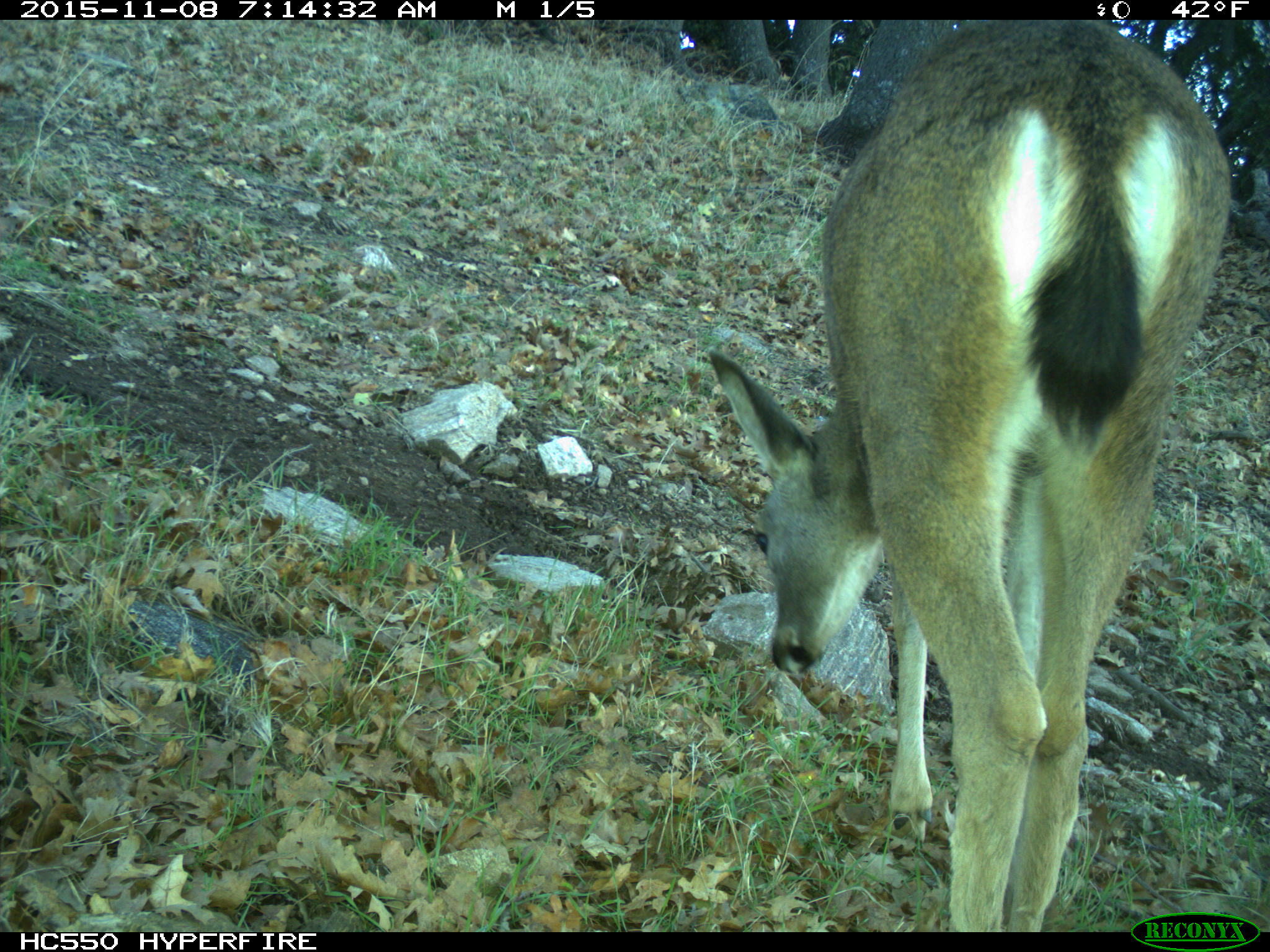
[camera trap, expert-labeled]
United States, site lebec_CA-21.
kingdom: Animalia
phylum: Chordata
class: Mammalia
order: Artiodactyla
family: Cervidae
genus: Odocoileus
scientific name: Odocoileus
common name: deer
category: unidentified deer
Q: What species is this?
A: Unidentified deer (deer) (Odocoileus).